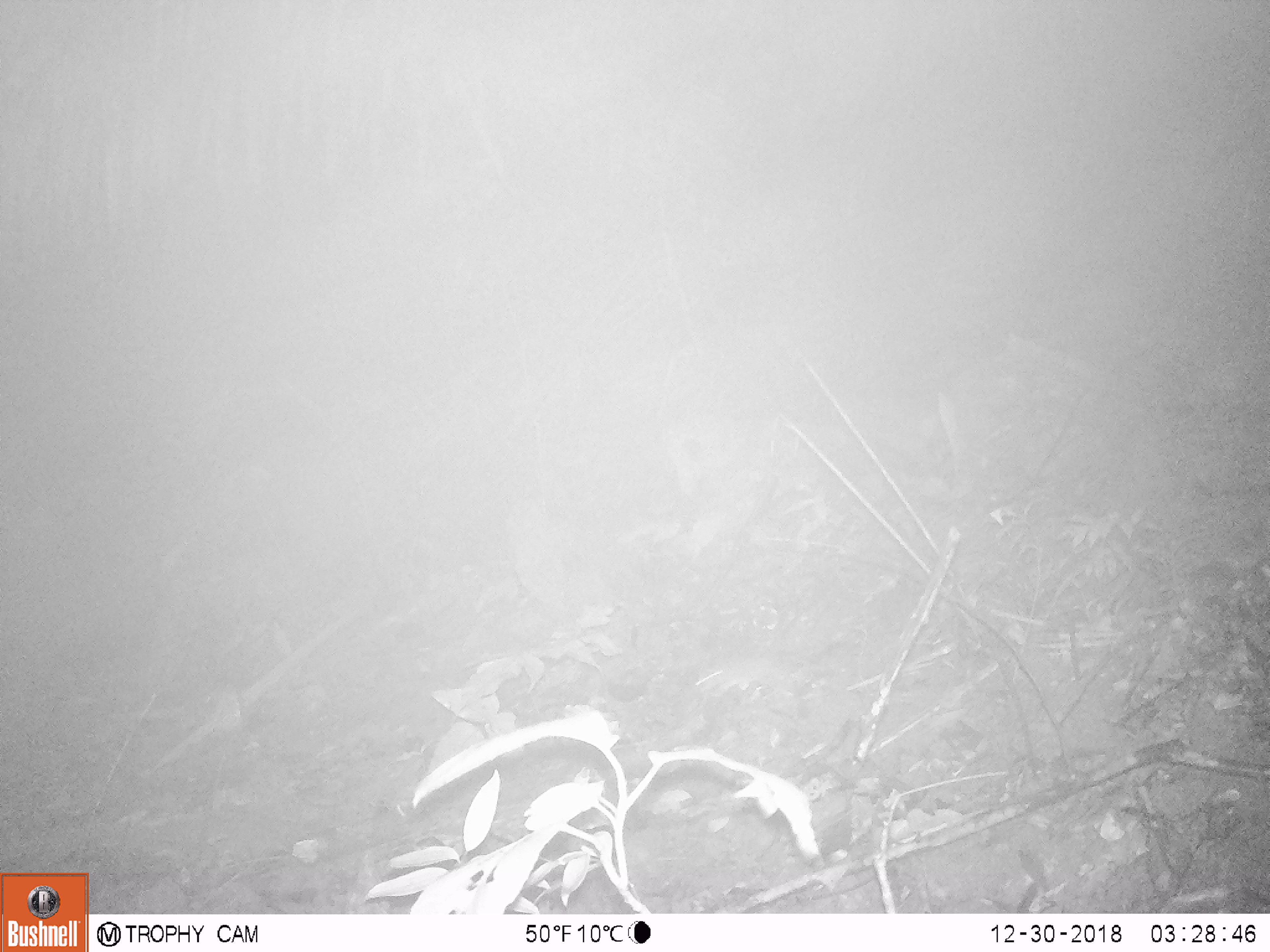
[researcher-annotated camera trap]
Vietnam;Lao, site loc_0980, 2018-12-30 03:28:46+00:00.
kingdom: Animalia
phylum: Chordata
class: Mammalia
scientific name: Mammalia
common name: mammal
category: unidentified small mammal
Unidentified small mammal (mammal) (Mammalia). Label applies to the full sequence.